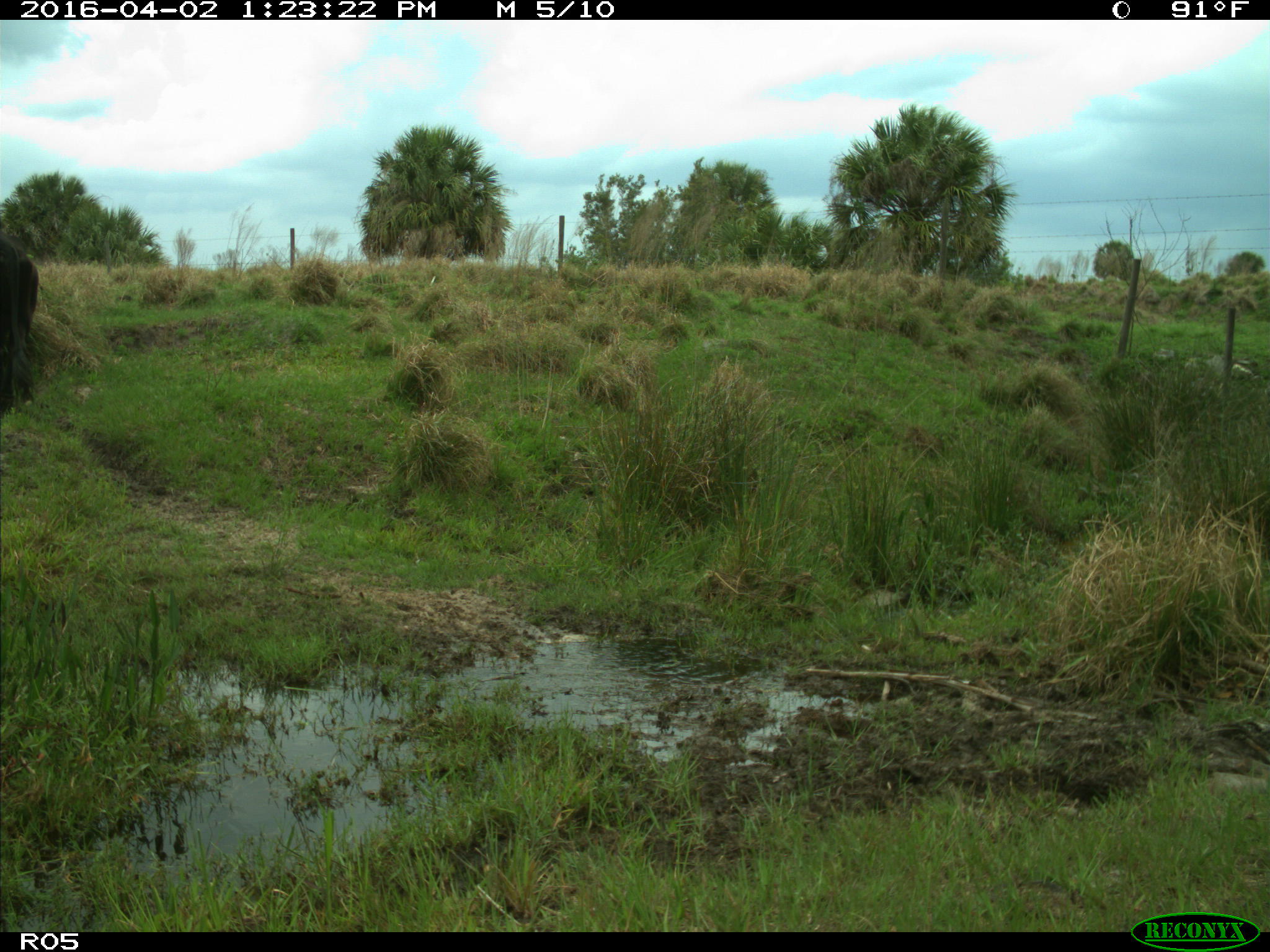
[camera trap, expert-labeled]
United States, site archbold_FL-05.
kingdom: Animalia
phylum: Chordata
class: Mammalia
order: Artiodactyla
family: Bovidae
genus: Bos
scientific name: Bos taurus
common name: domestic cow